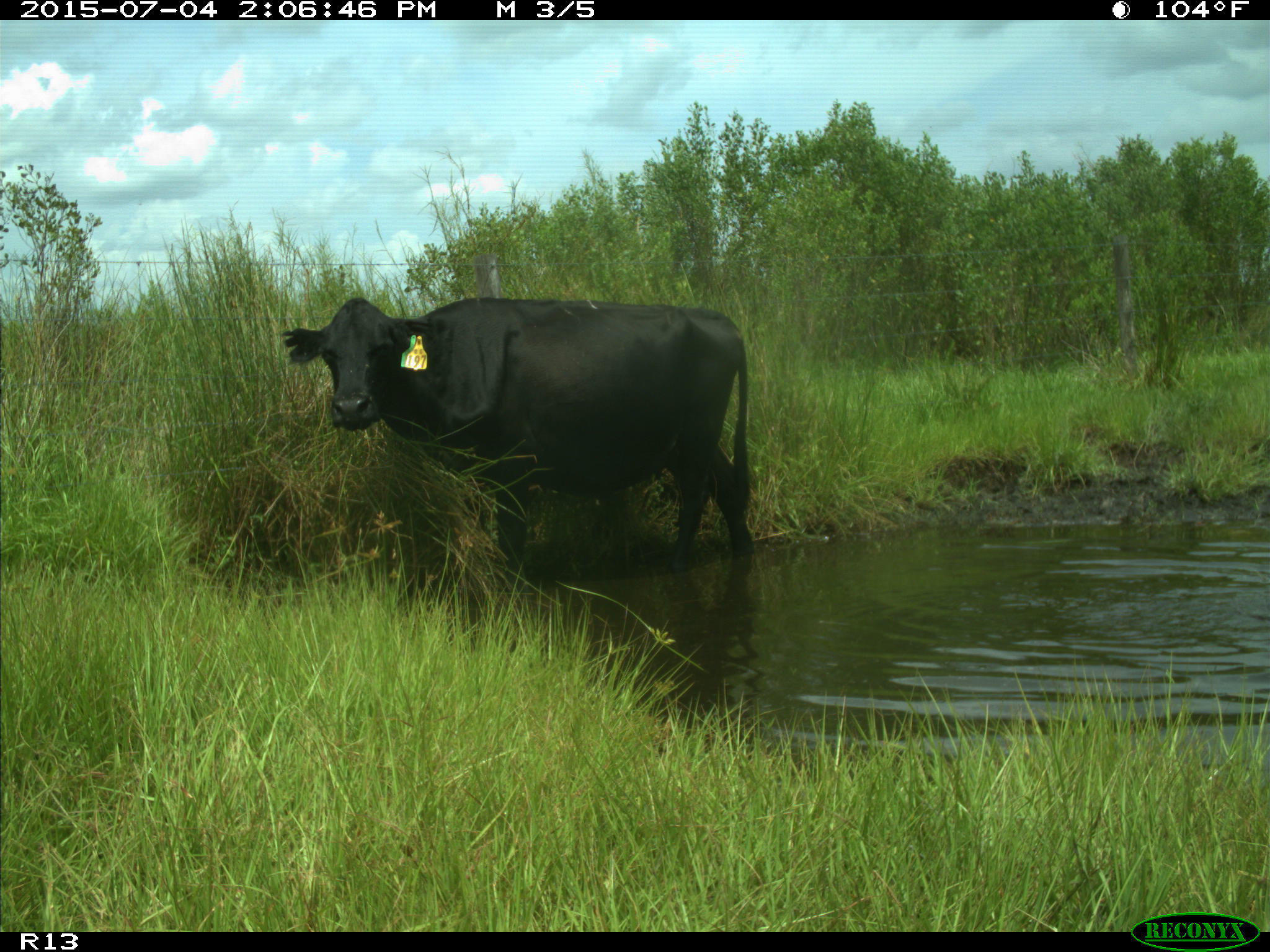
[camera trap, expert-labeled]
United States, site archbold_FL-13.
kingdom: Animalia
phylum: Chordata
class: Mammalia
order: Artiodactyla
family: Bovidae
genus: Bos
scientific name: Bos taurus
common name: domestic cow